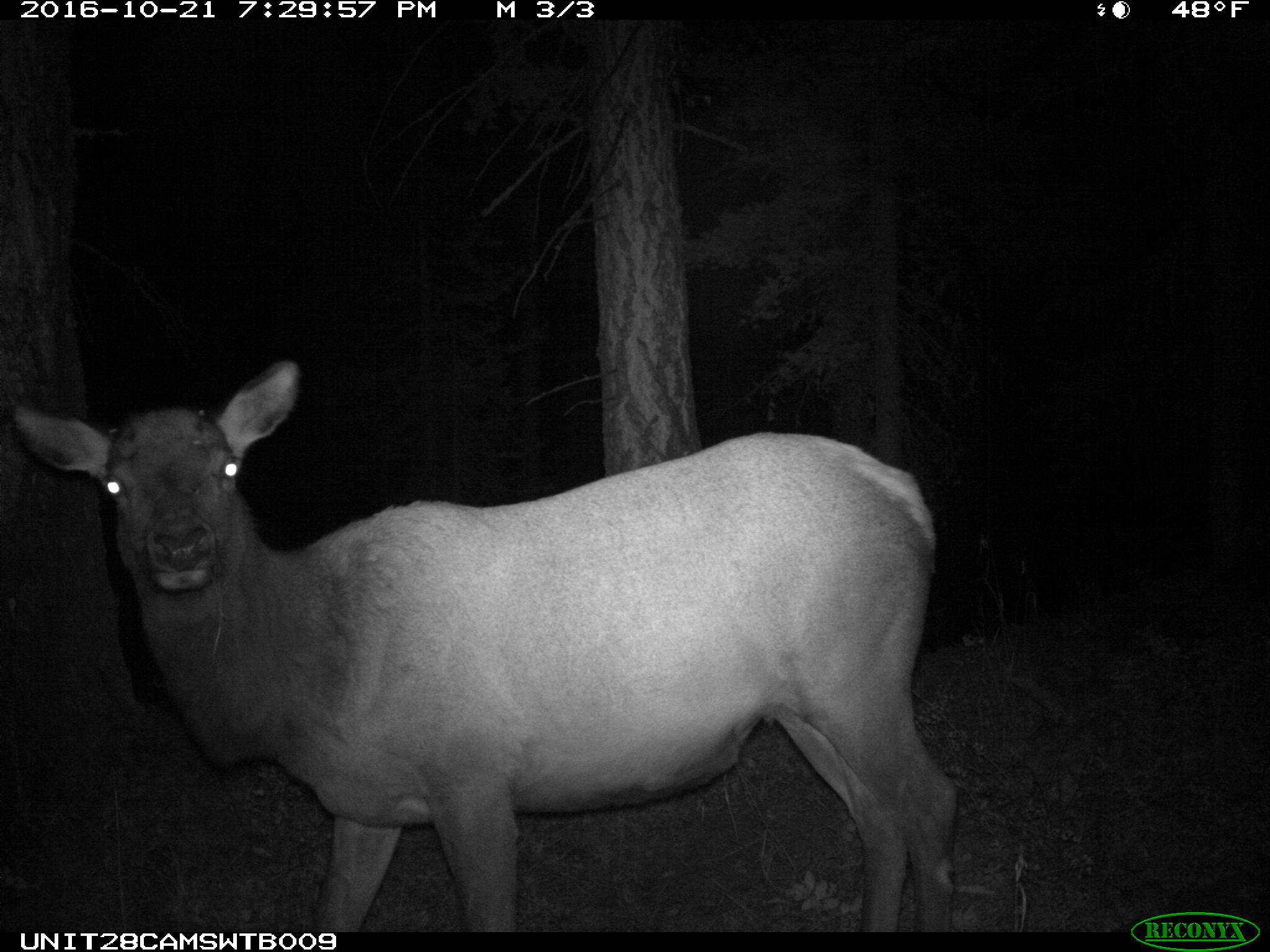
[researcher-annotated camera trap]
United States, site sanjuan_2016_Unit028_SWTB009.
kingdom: Animalia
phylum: Chordata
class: Mammalia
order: Artiodactyla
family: Cervidae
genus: Cervus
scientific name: Cervus elaphus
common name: red deer